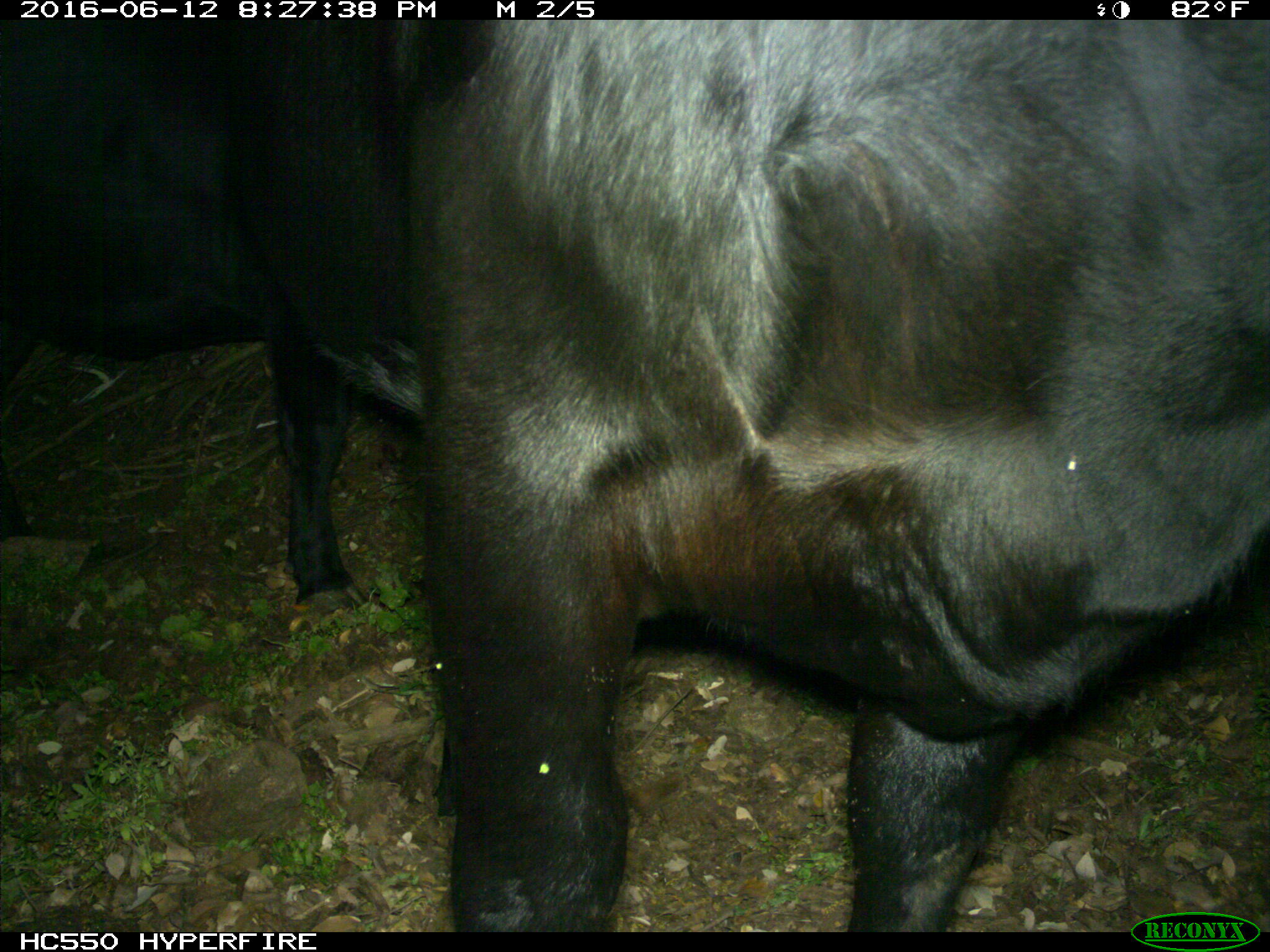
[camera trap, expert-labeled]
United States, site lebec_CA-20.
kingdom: Animalia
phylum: Chordata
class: Mammalia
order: Artiodactyla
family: Bovidae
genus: Bos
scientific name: Bos taurus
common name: domestic cow